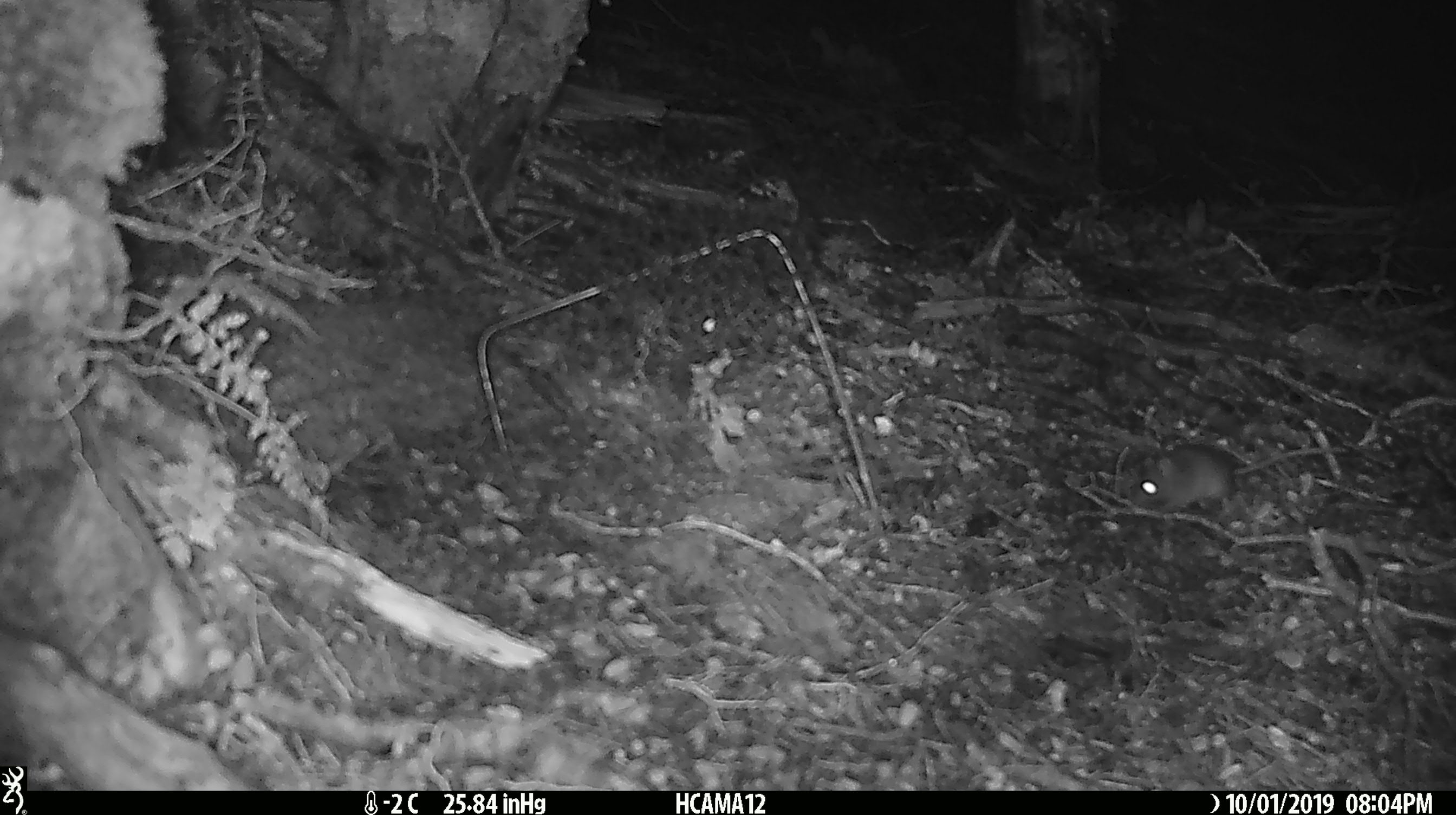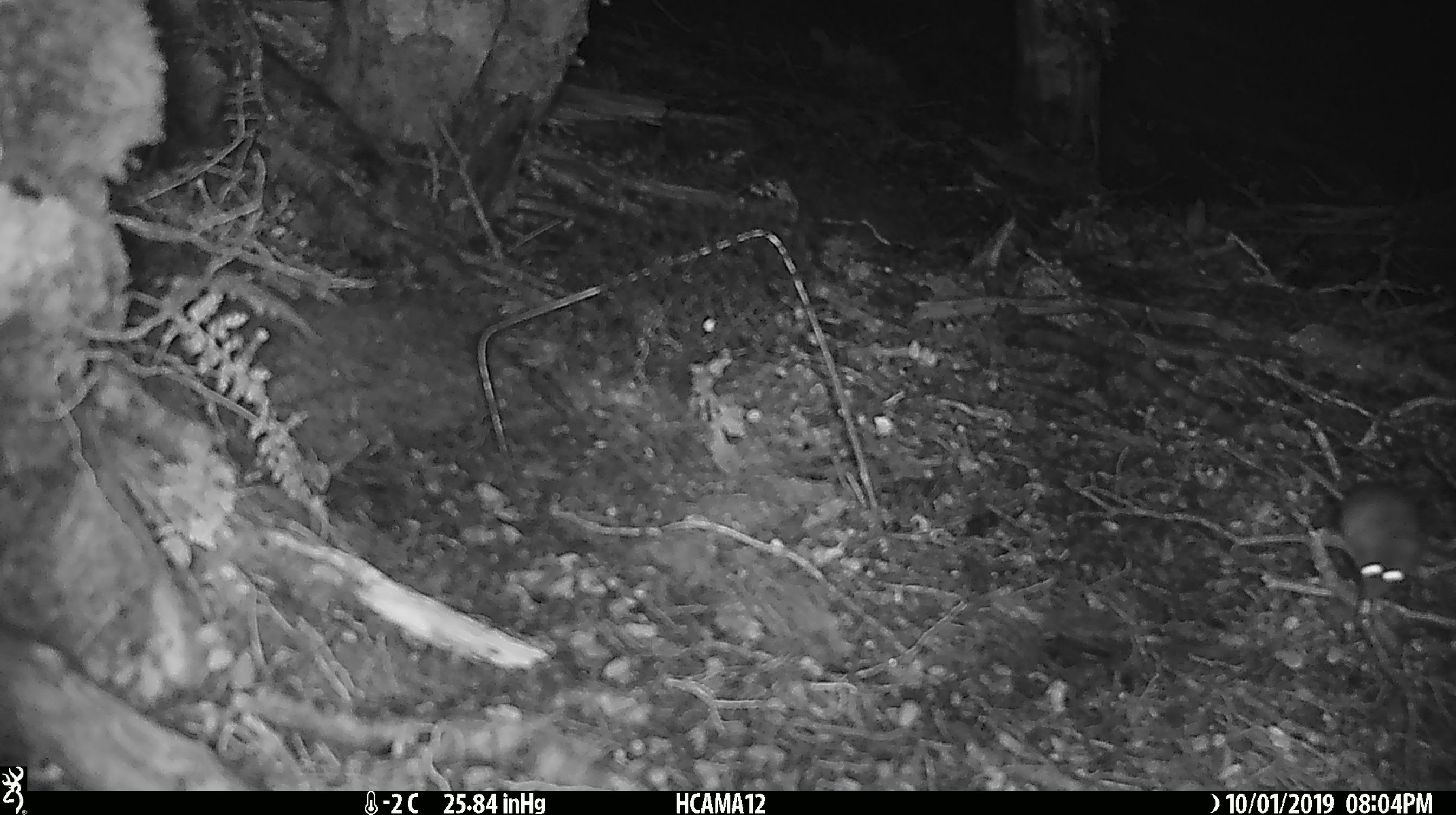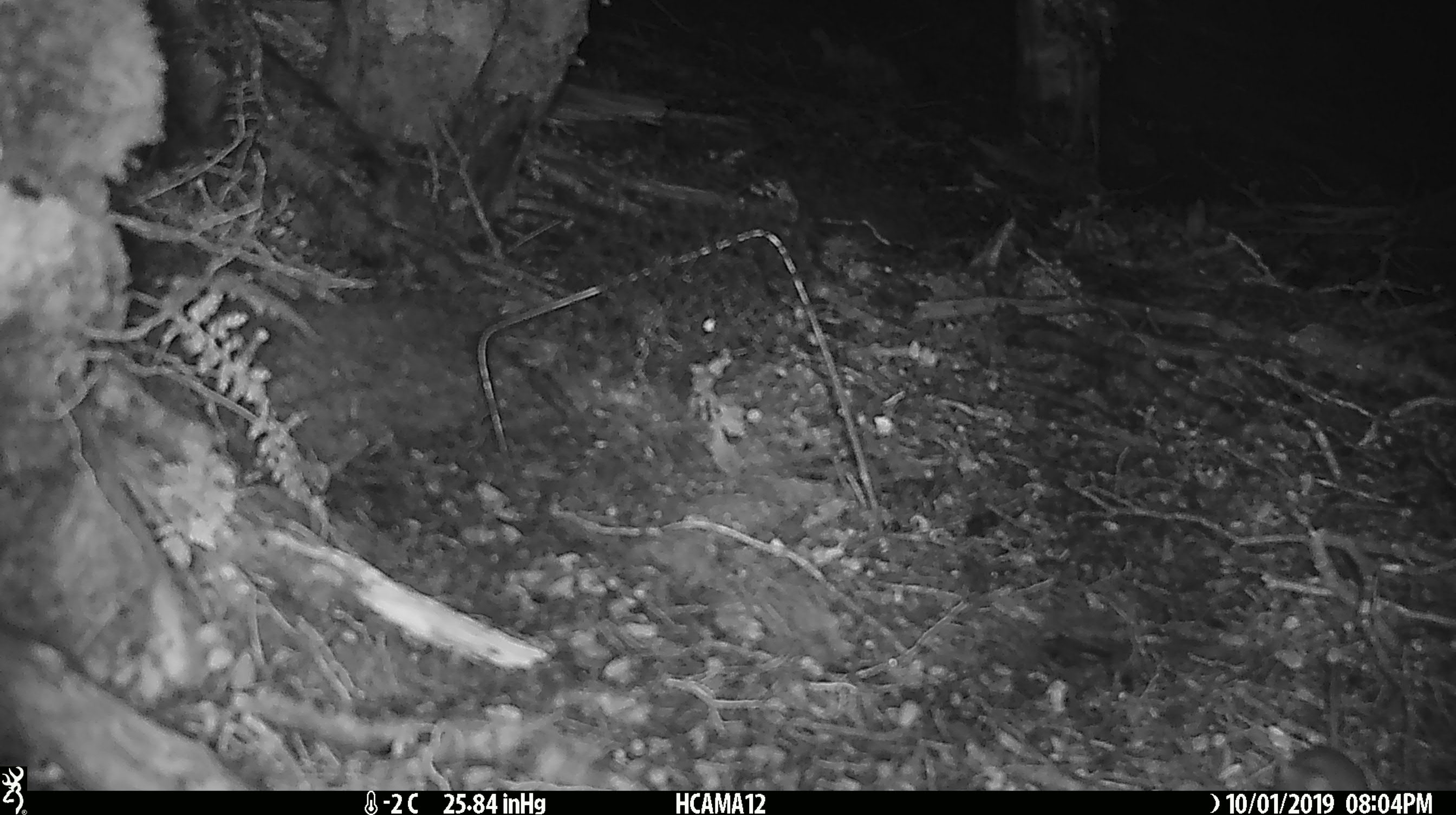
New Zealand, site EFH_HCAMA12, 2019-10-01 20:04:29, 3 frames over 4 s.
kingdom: Animalia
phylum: Chordata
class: Mammalia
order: Rodentia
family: Muridae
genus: Mus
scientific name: Mus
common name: mouse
Mouse (Mus).